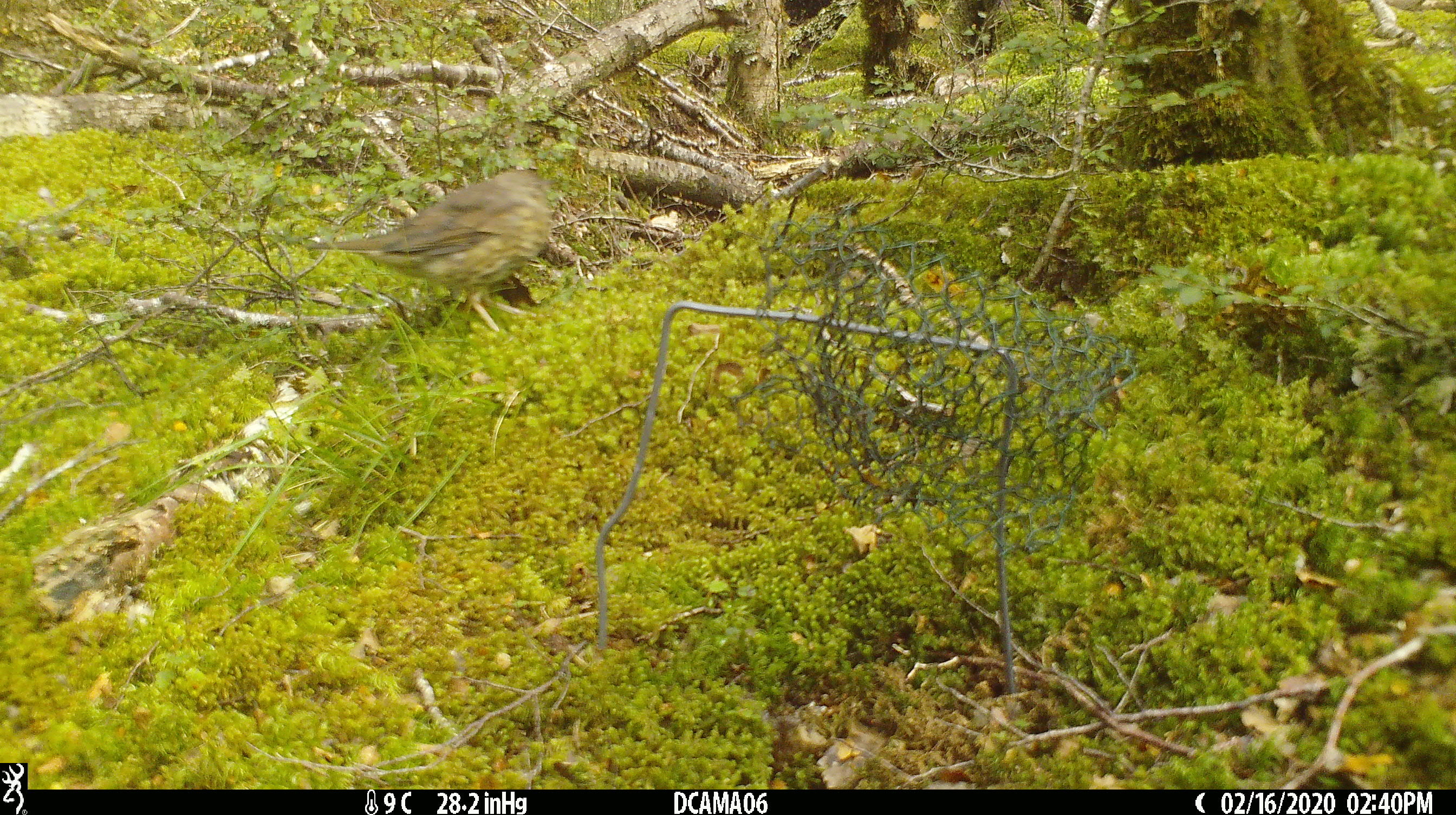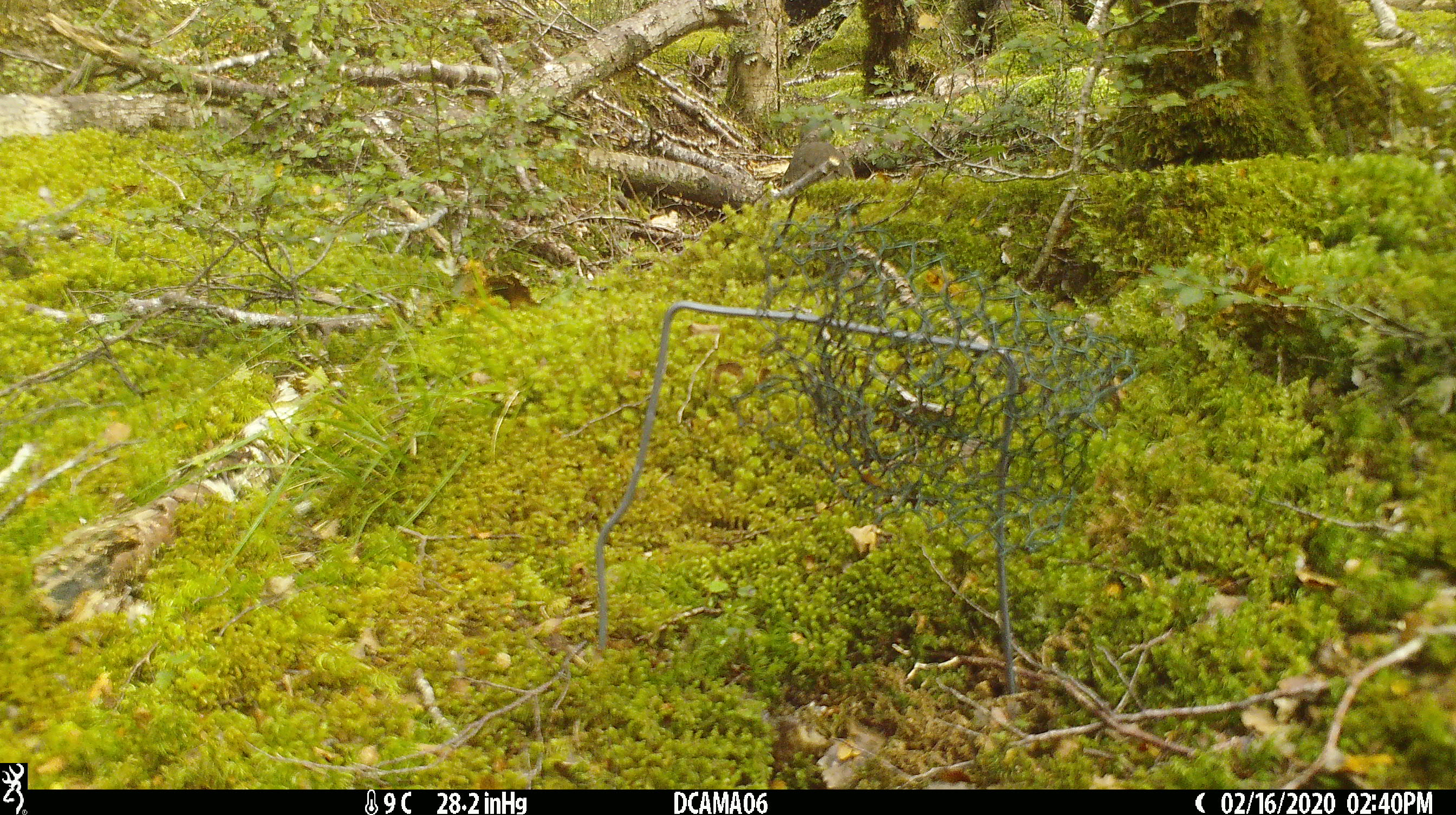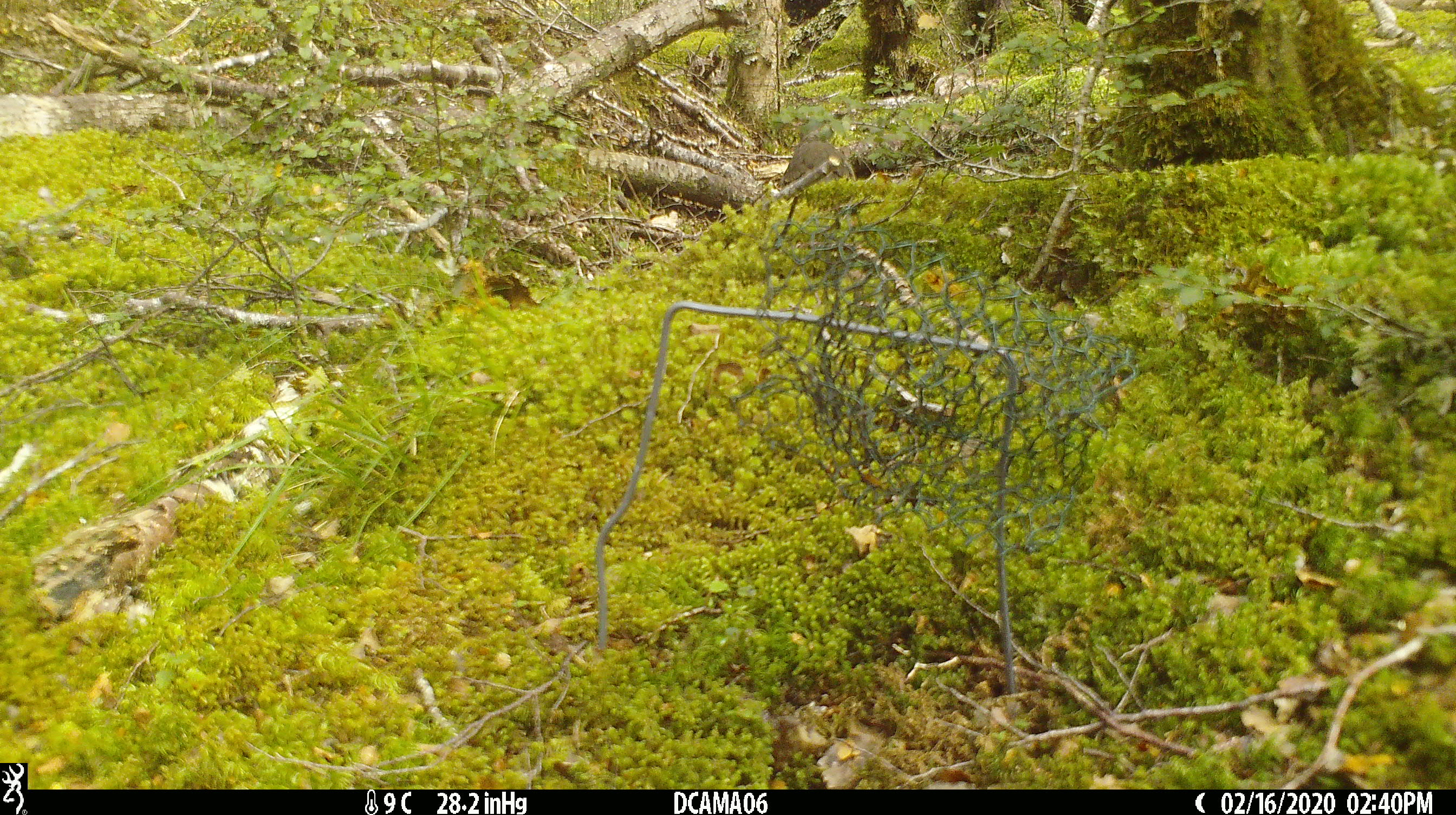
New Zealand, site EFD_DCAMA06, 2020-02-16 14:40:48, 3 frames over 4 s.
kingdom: Animalia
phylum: Chordata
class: Aves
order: Passeriformes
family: Turdidae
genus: Turdus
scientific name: Turdus philomelos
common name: song thrush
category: thrush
Thrush (song thrush) (Turdus philomelos).